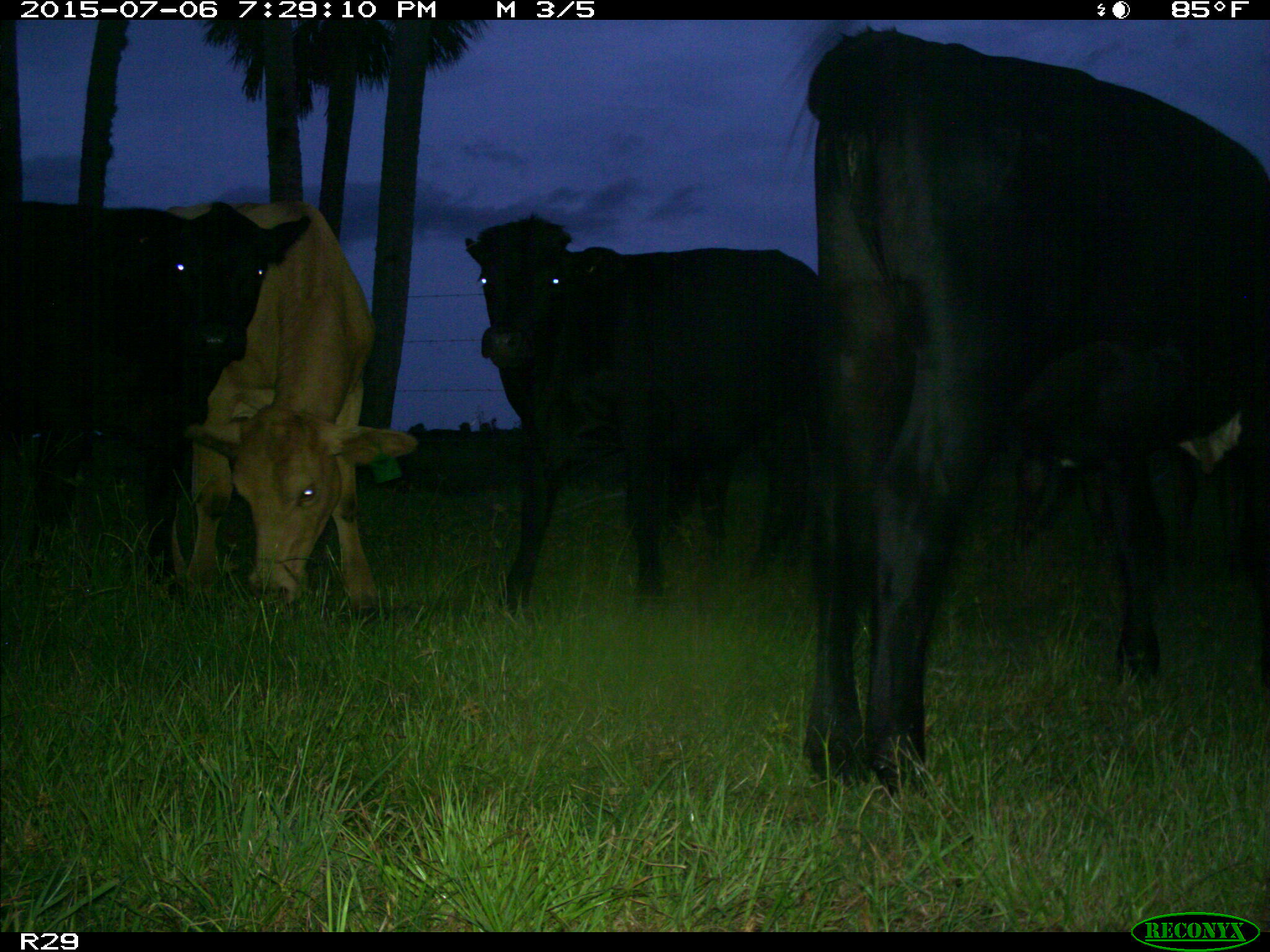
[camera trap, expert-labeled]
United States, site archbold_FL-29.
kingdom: Animalia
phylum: Chordata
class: Mammalia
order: Artiodactyla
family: Bovidae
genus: Bos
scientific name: Bos taurus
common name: domestic cow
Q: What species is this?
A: Bos taurus (domestic cow).